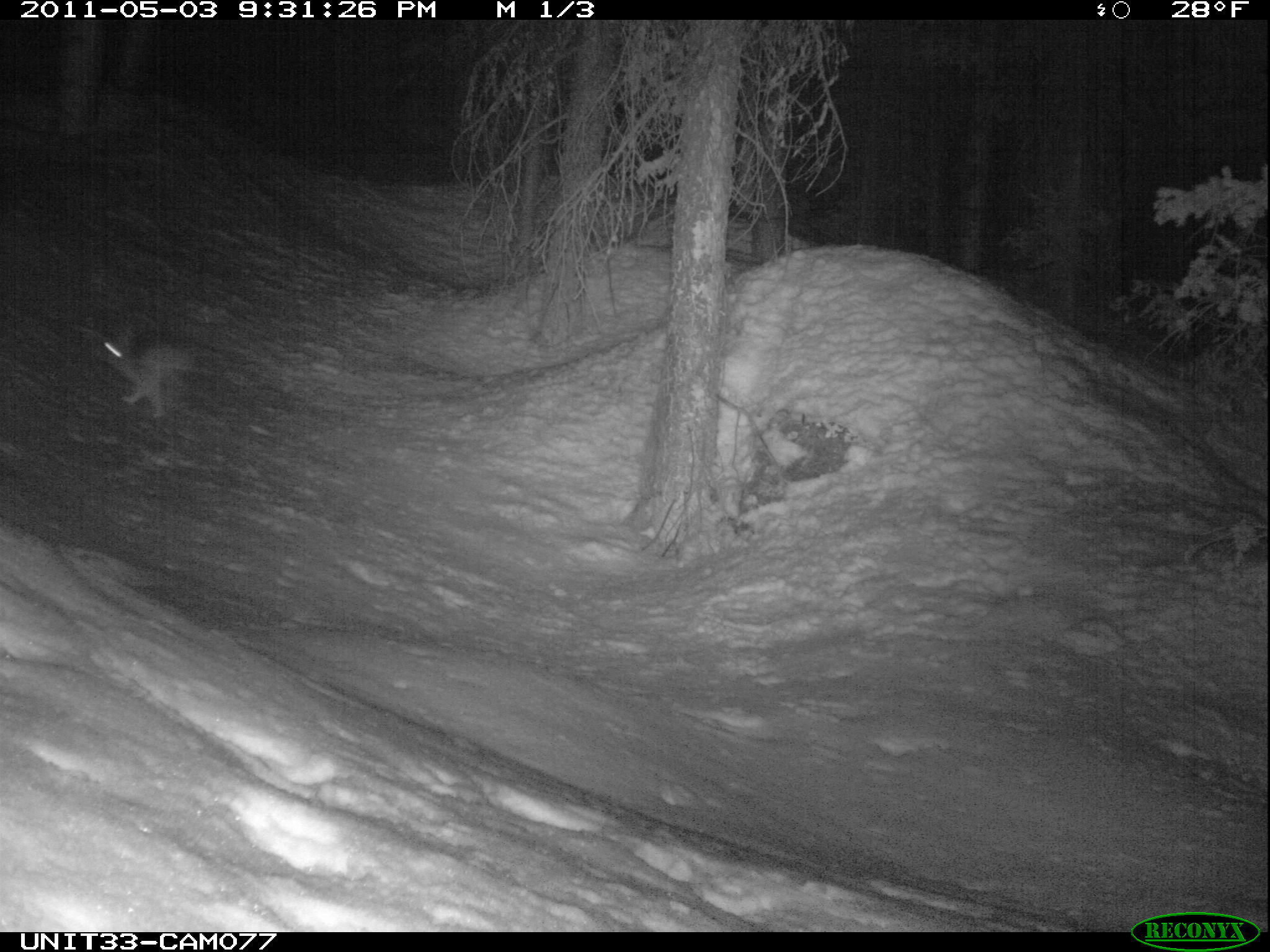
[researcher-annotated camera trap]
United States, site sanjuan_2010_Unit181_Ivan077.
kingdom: Animalia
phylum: Chordata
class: Mammalia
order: Lagomorpha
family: Leporidae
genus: Lepus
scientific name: Lepus americanus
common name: snowshoe hare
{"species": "Lepus americanus (snowshoe hare)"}